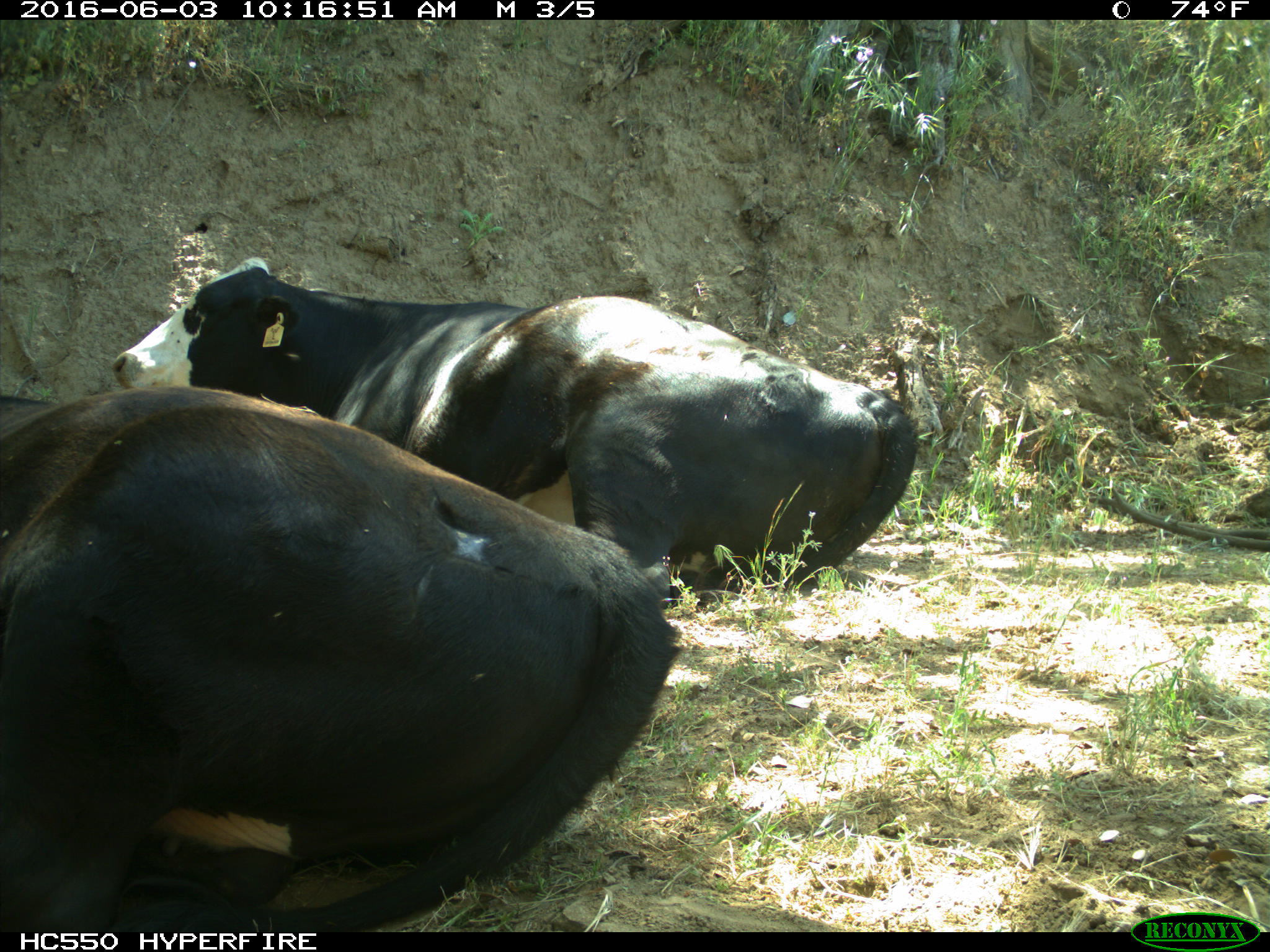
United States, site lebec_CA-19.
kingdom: Animalia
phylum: Chordata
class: Mammalia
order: Artiodactyla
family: Bovidae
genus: Bos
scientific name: Bos taurus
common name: domestic cow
Bos taurus (domestic cow).